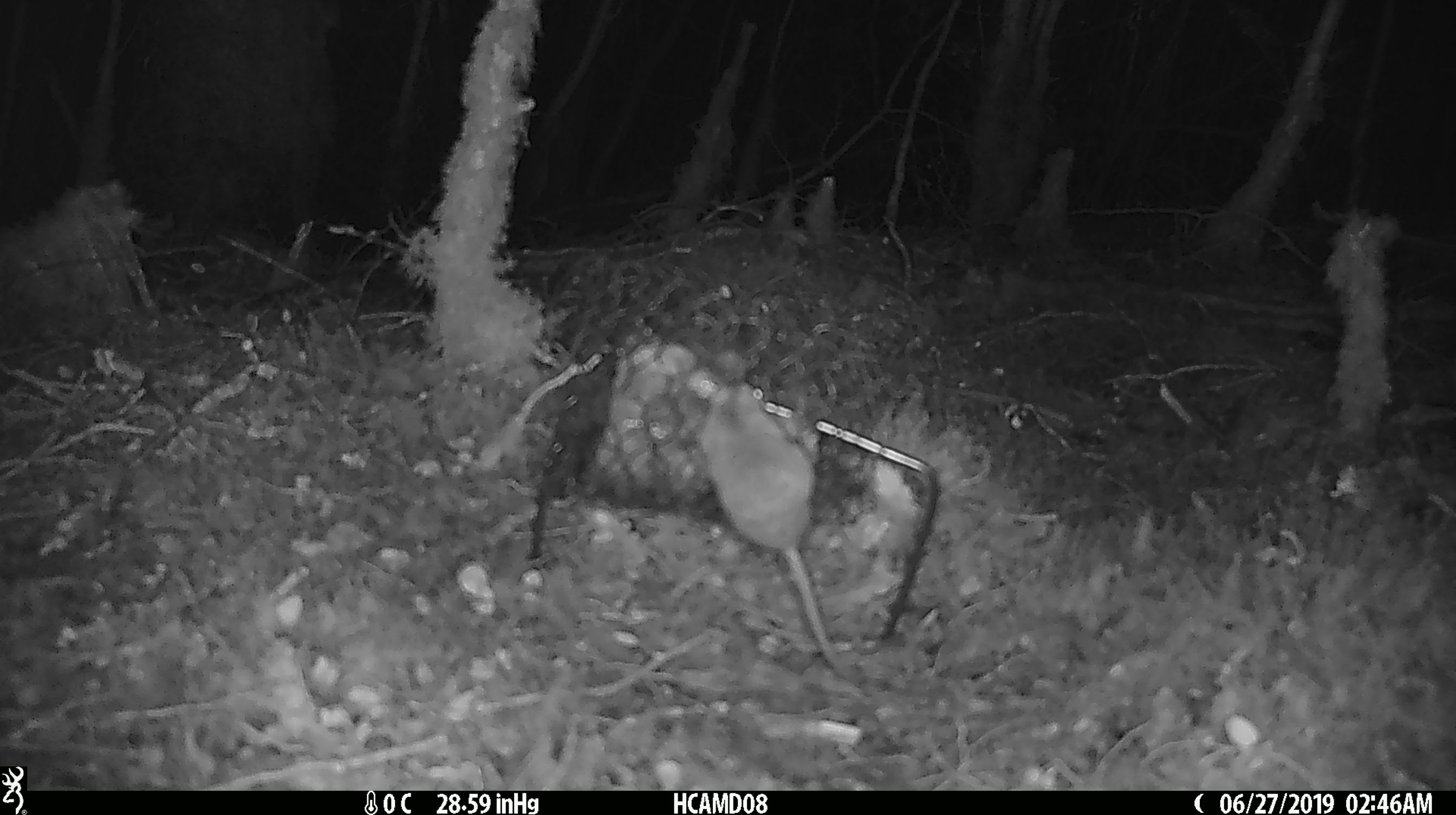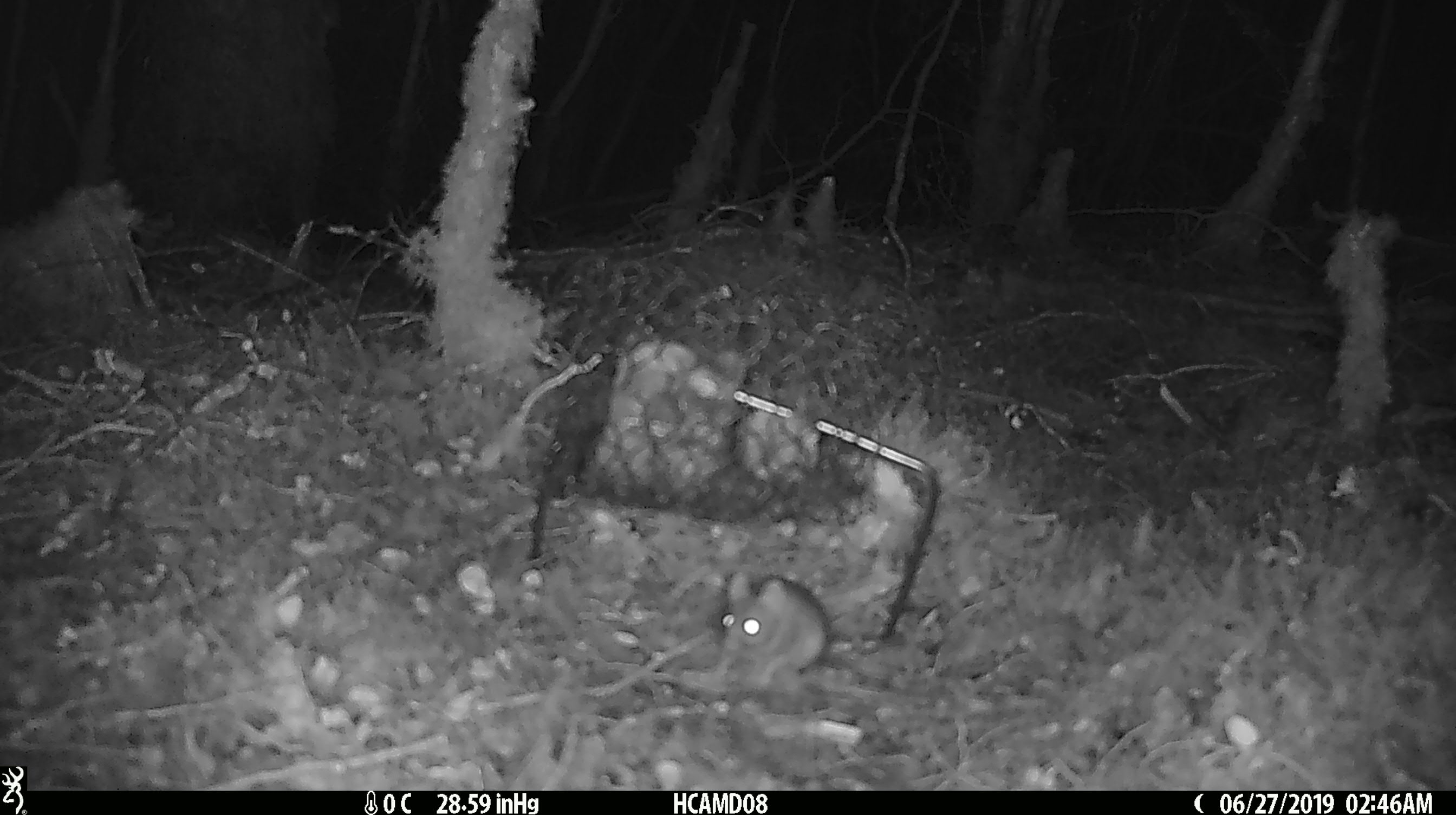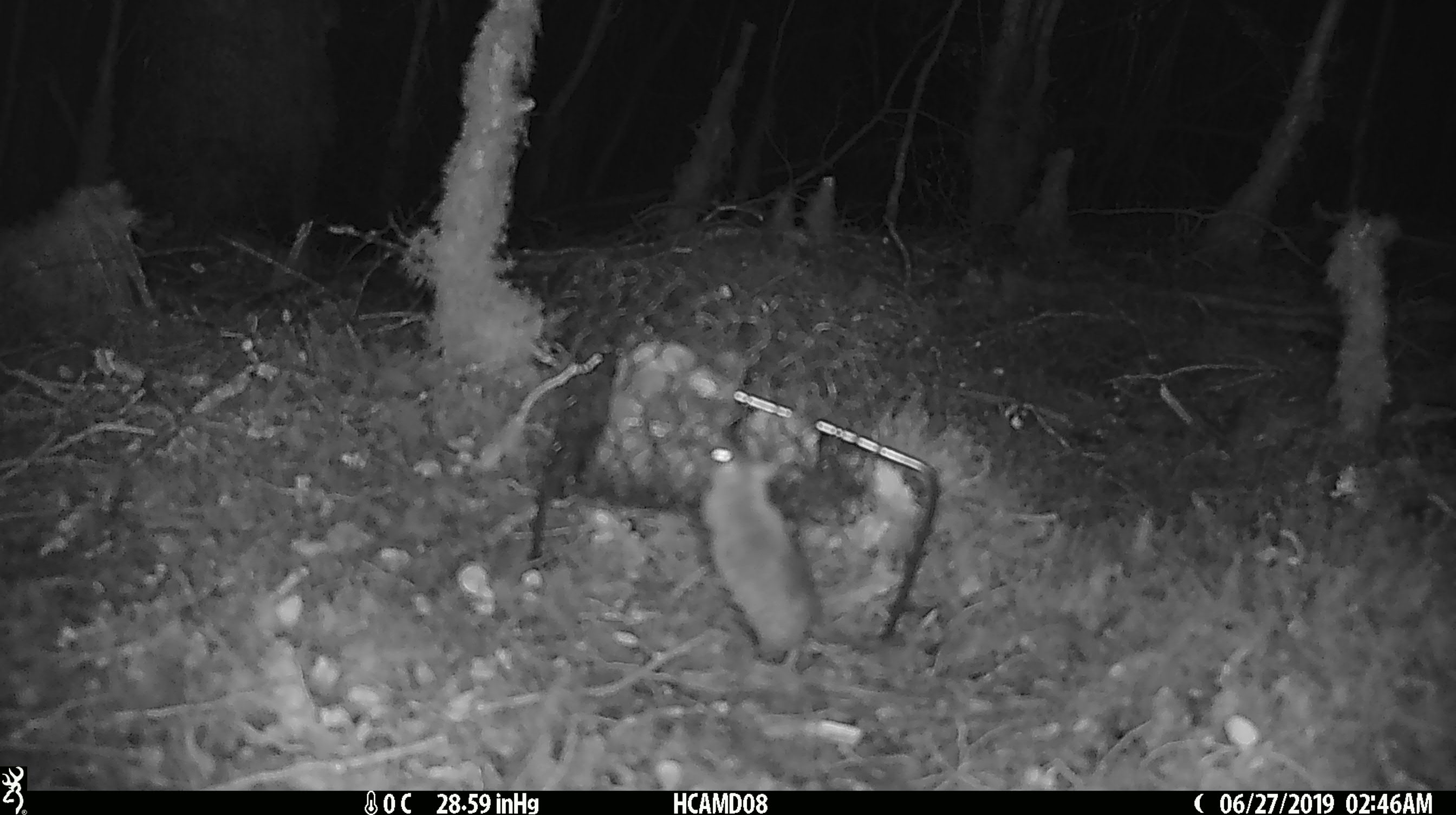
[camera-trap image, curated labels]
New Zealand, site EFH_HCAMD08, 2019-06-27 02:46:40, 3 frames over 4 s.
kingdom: Animalia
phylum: Chordata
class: Mammalia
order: Rodentia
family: Muridae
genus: Mus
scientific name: Mus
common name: mouse